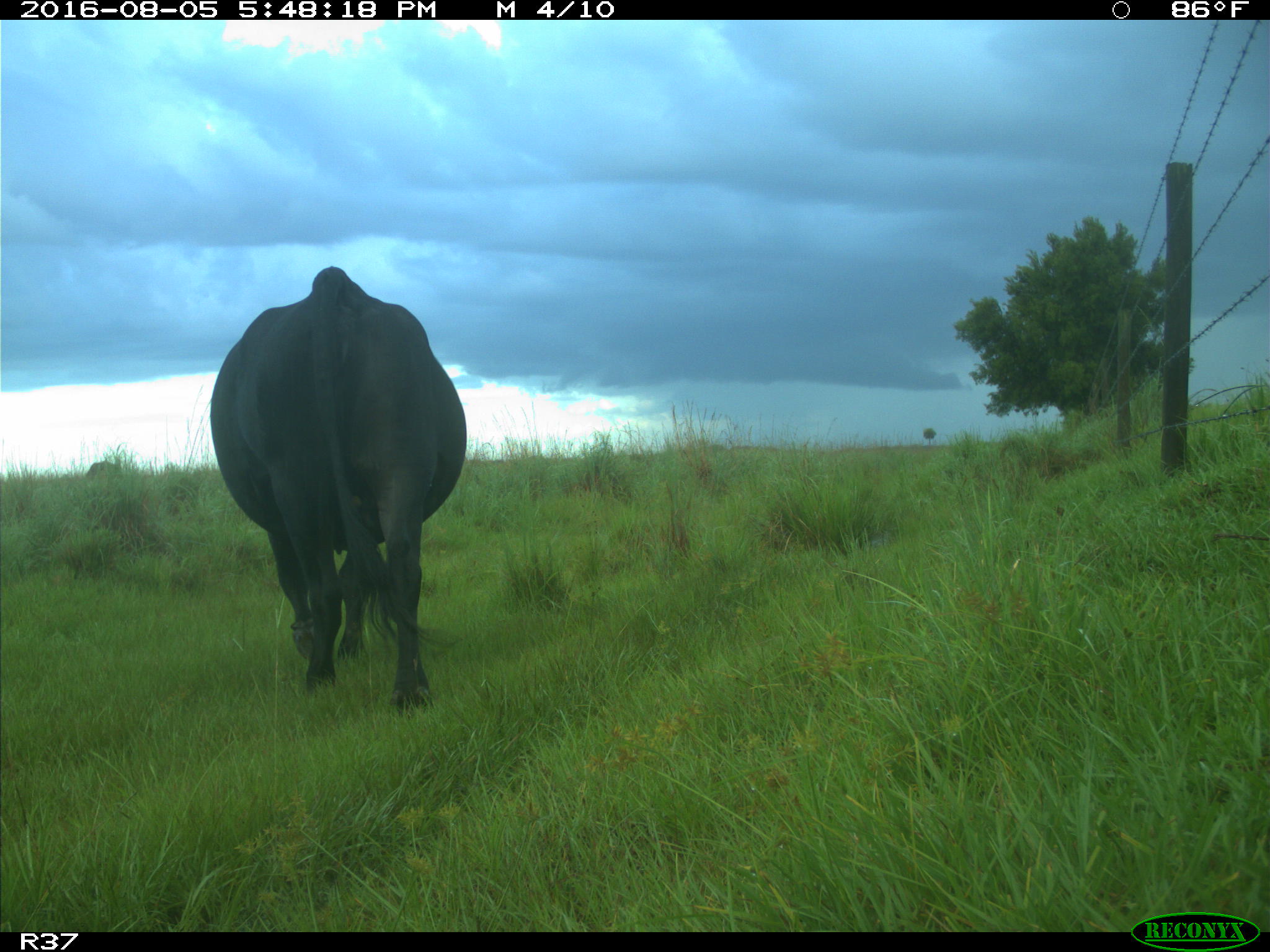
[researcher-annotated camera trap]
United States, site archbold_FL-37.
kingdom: Animalia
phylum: Chordata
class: Mammalia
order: Artiodactyla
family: Bovidae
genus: Bos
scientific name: Bos taurus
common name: domestic cow